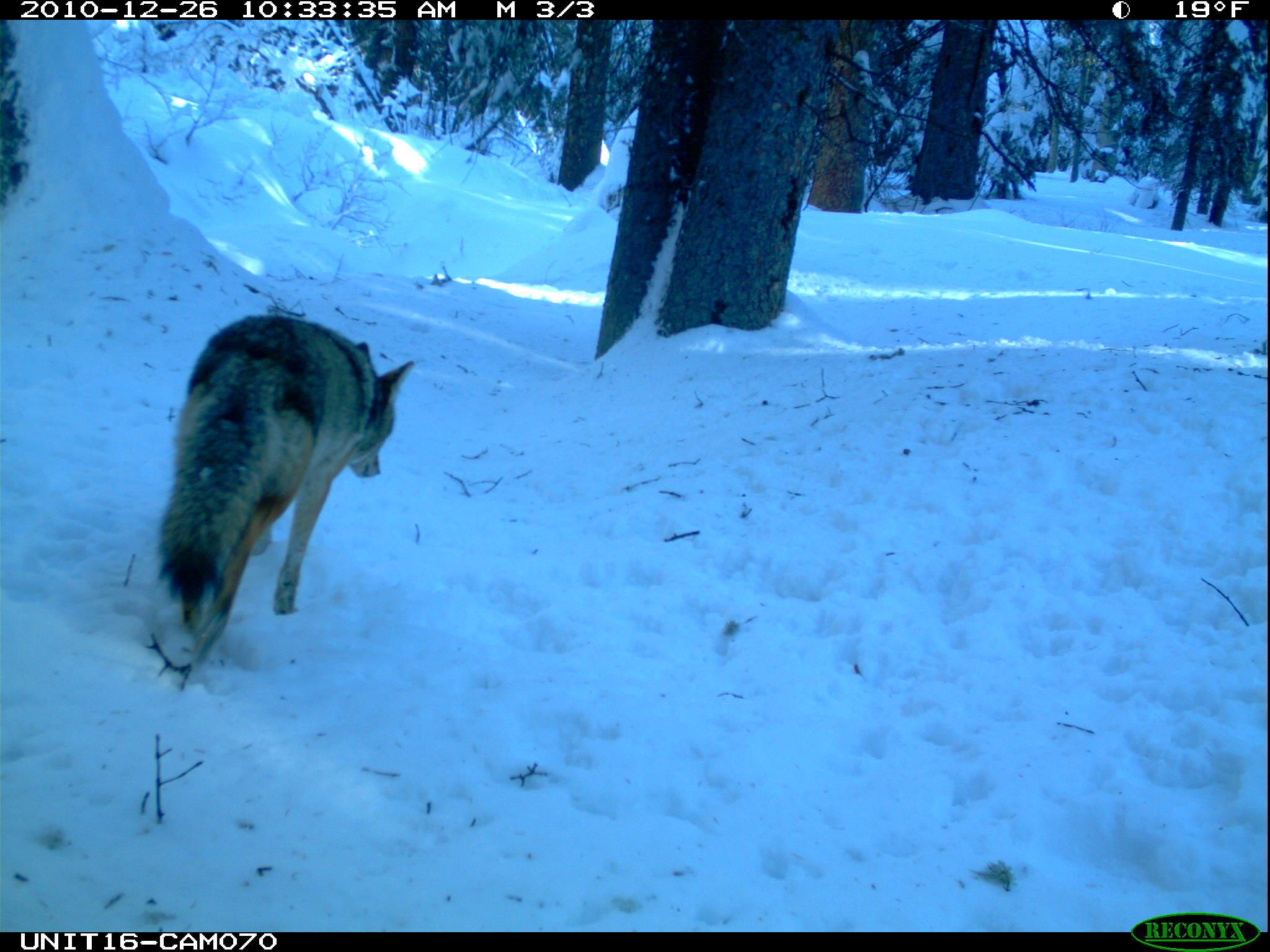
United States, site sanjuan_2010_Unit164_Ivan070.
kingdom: Animalia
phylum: Chordata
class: Mammalia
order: Carnivora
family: Canidae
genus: Canis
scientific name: Canis latrans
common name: coyote